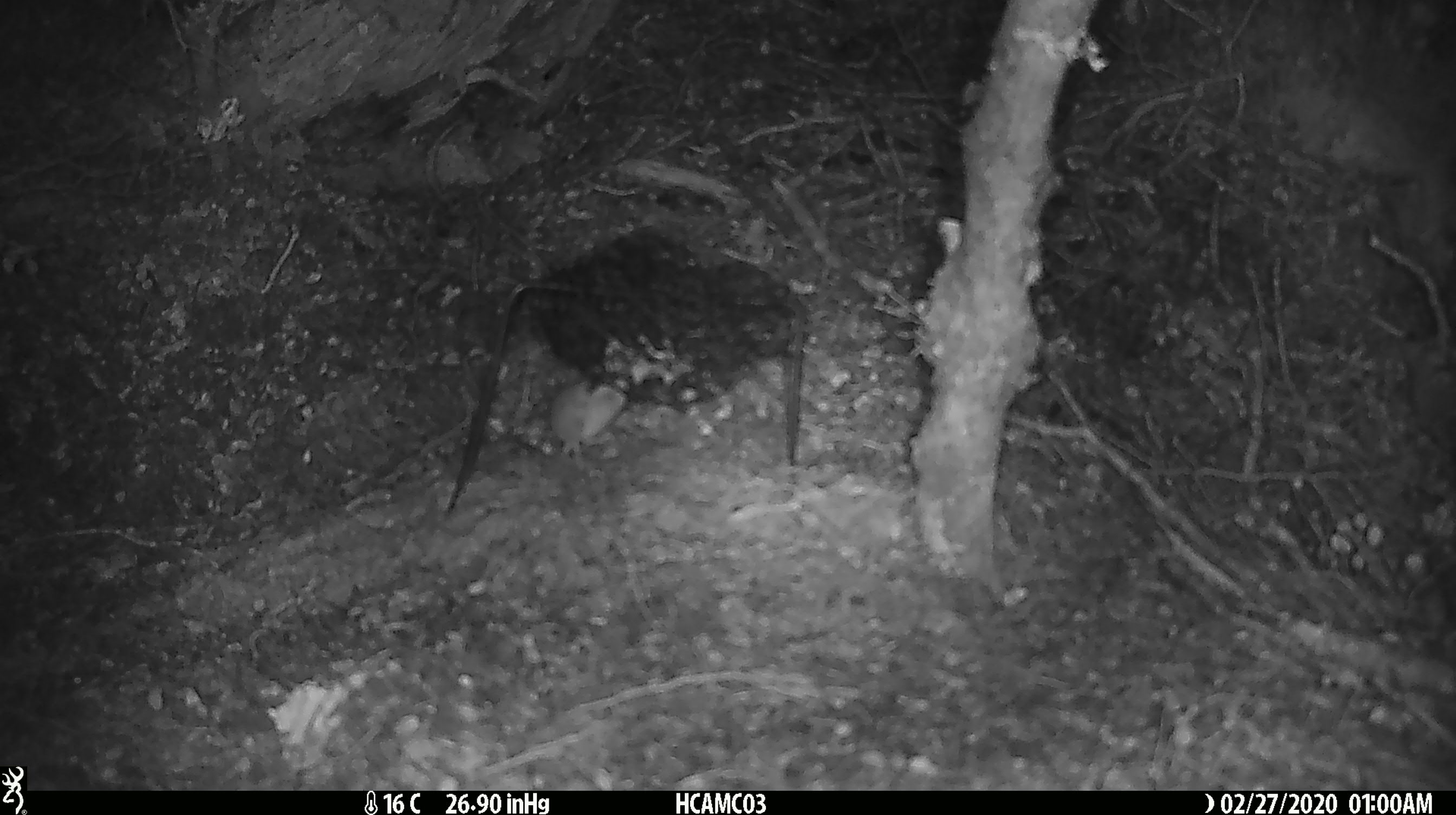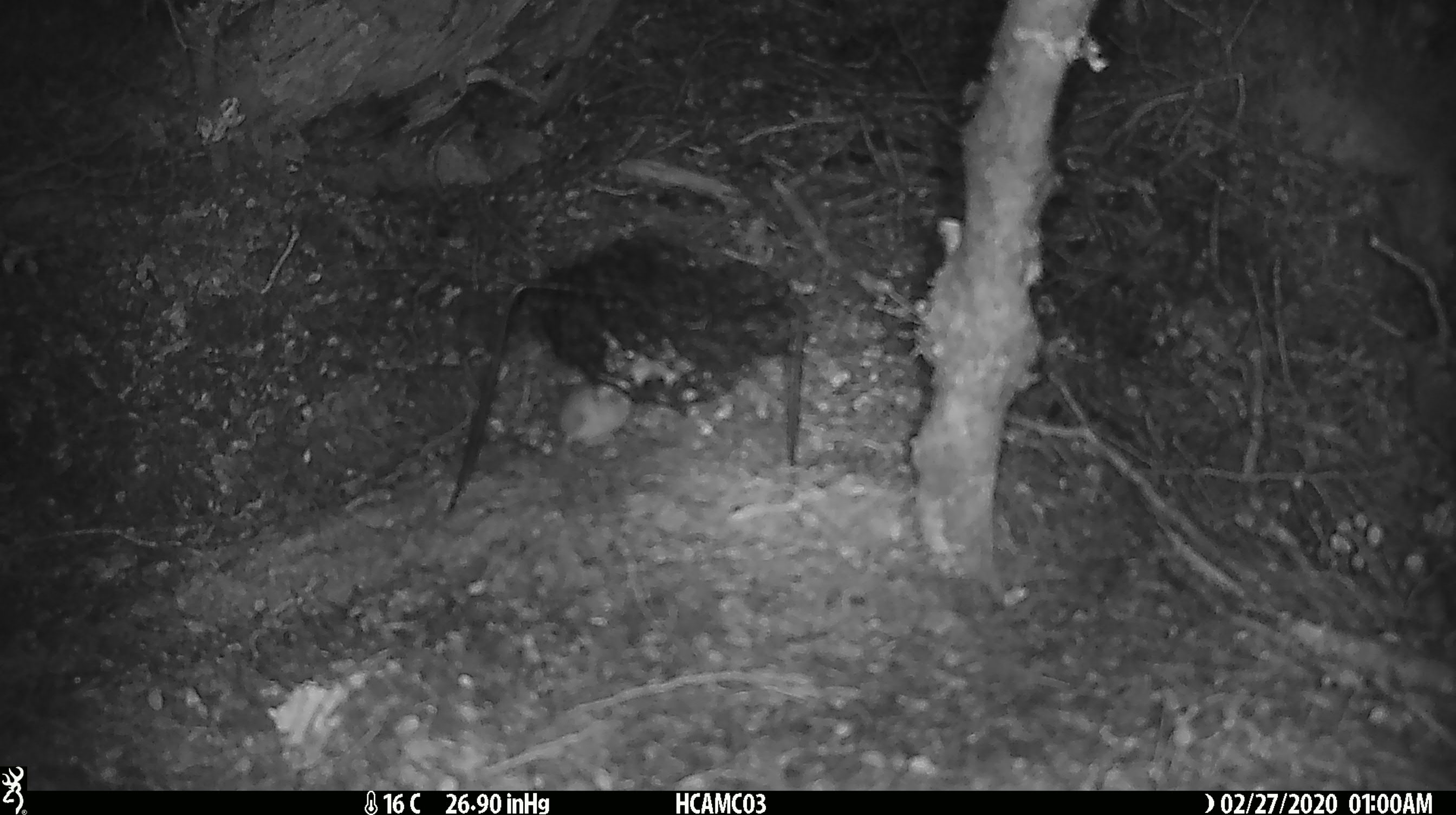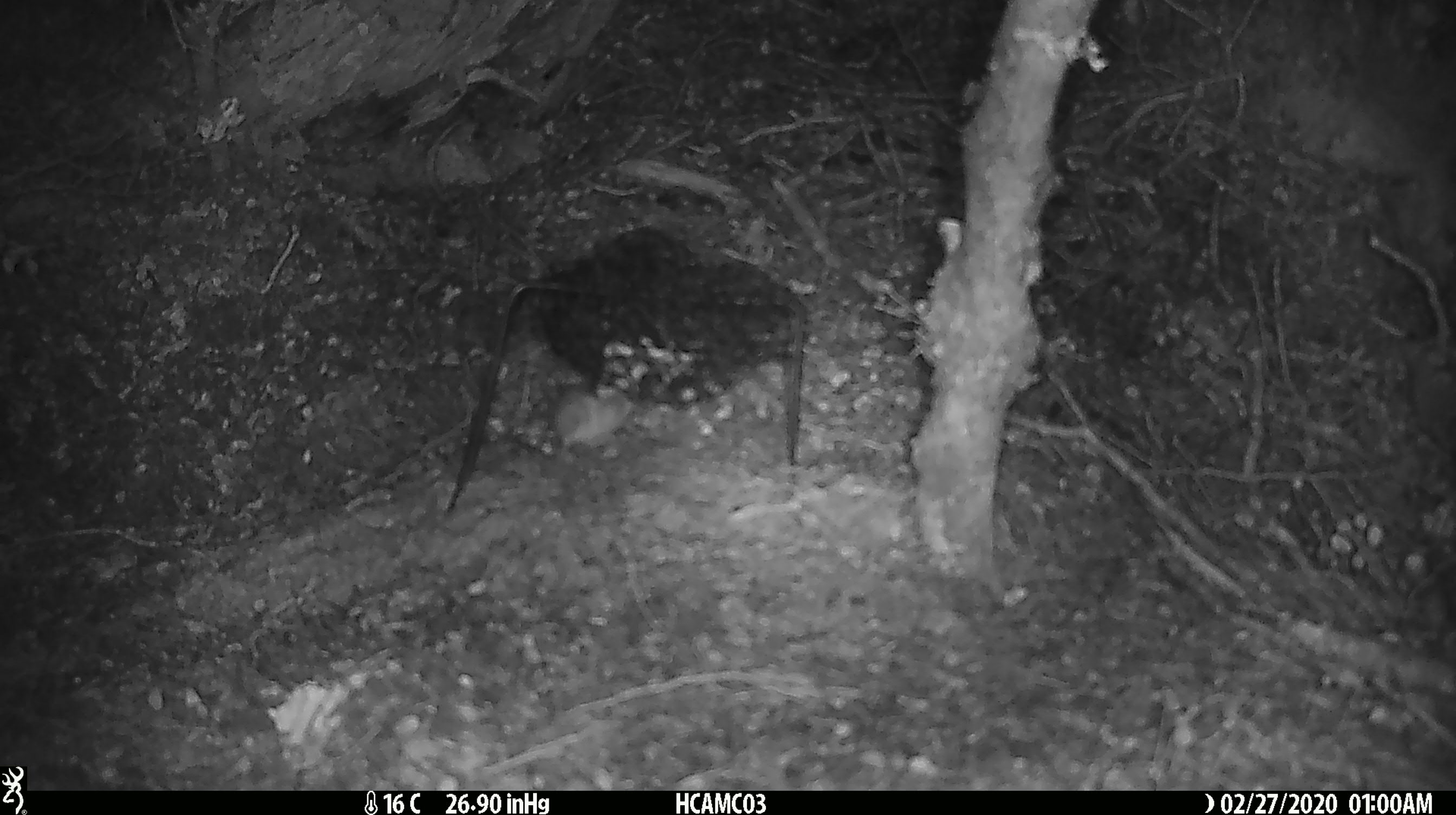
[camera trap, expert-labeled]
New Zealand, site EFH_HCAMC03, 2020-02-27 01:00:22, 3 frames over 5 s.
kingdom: Animalia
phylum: Chordata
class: Mammalia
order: Rodentia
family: Muridae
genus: Mus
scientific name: Mus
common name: mouse